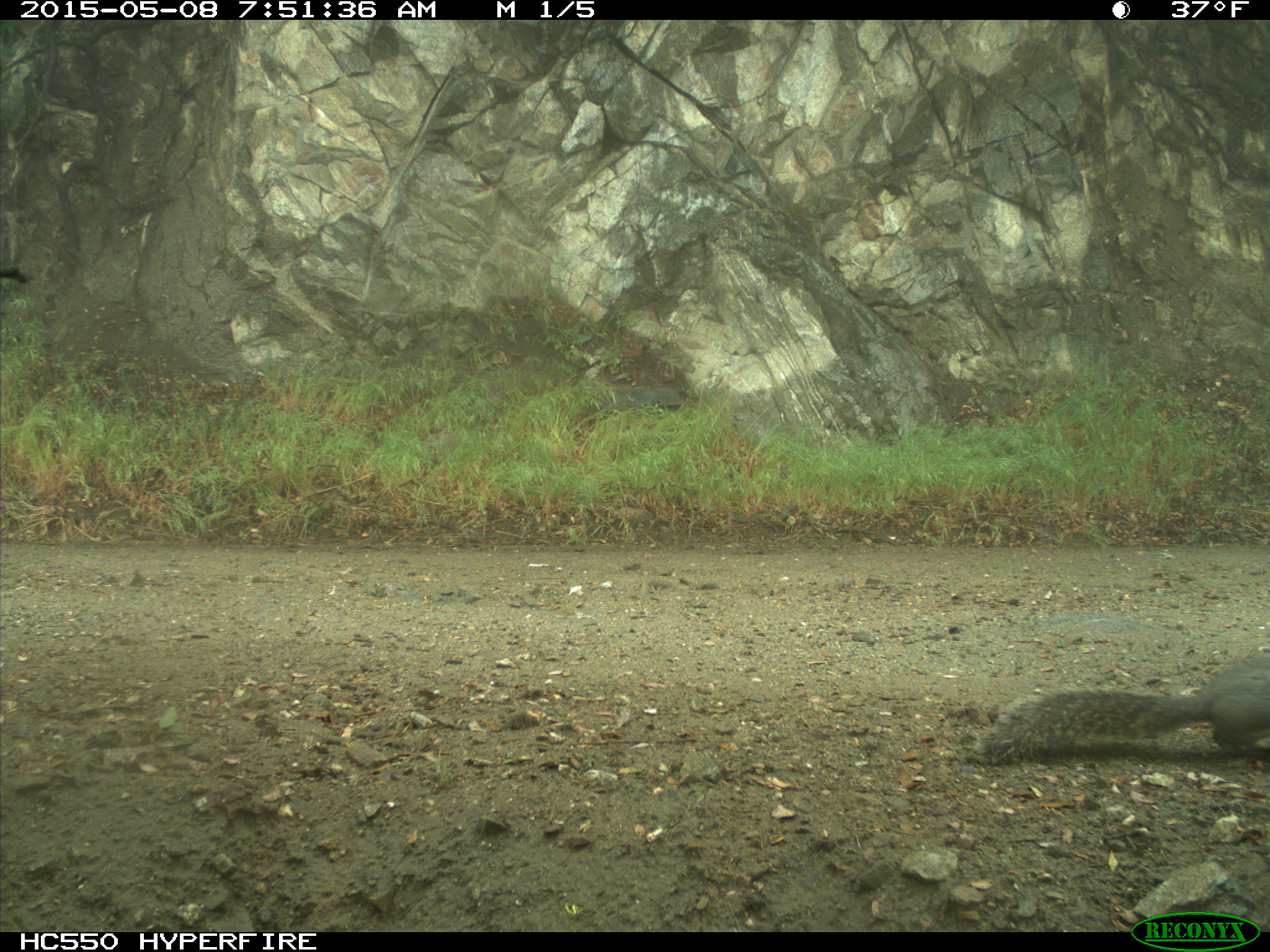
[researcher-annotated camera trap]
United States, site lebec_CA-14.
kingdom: Animalia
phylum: Chordata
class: Mammalia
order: Rodentia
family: Sciuridae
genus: Sciurus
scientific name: Sciurus carolinensis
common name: eastern gray squirrel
Sciurus carolinensis (eastern gray squirrel).